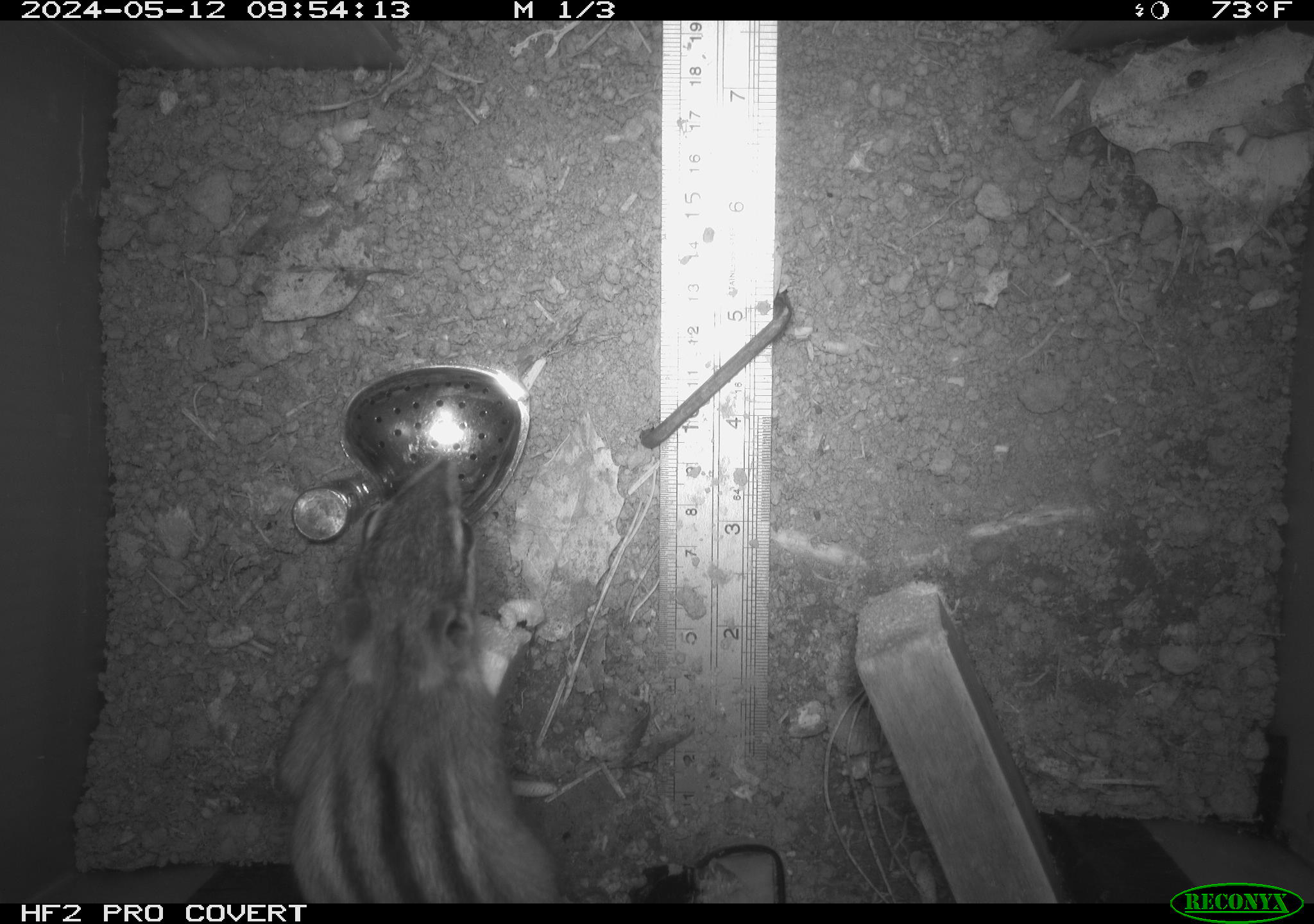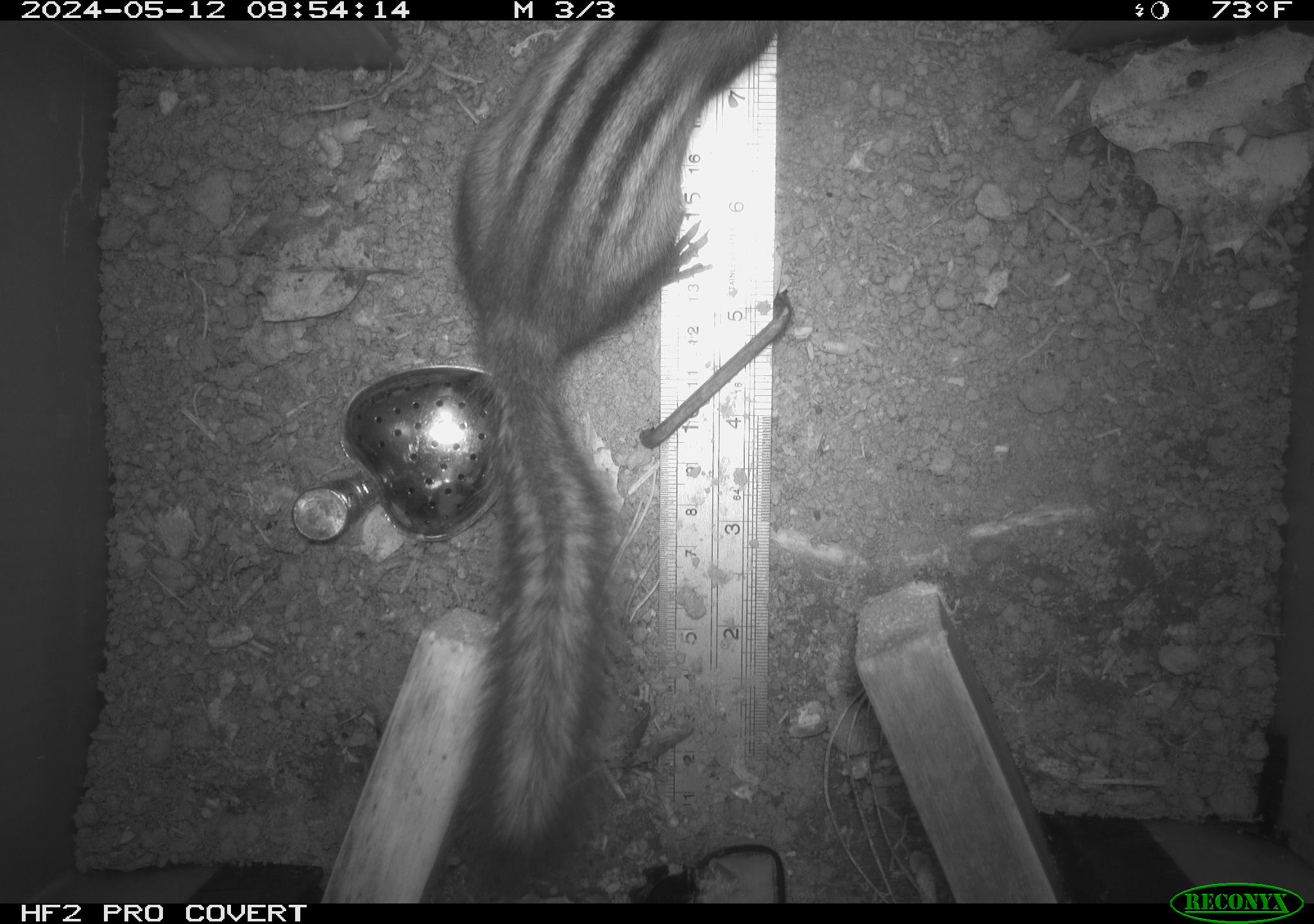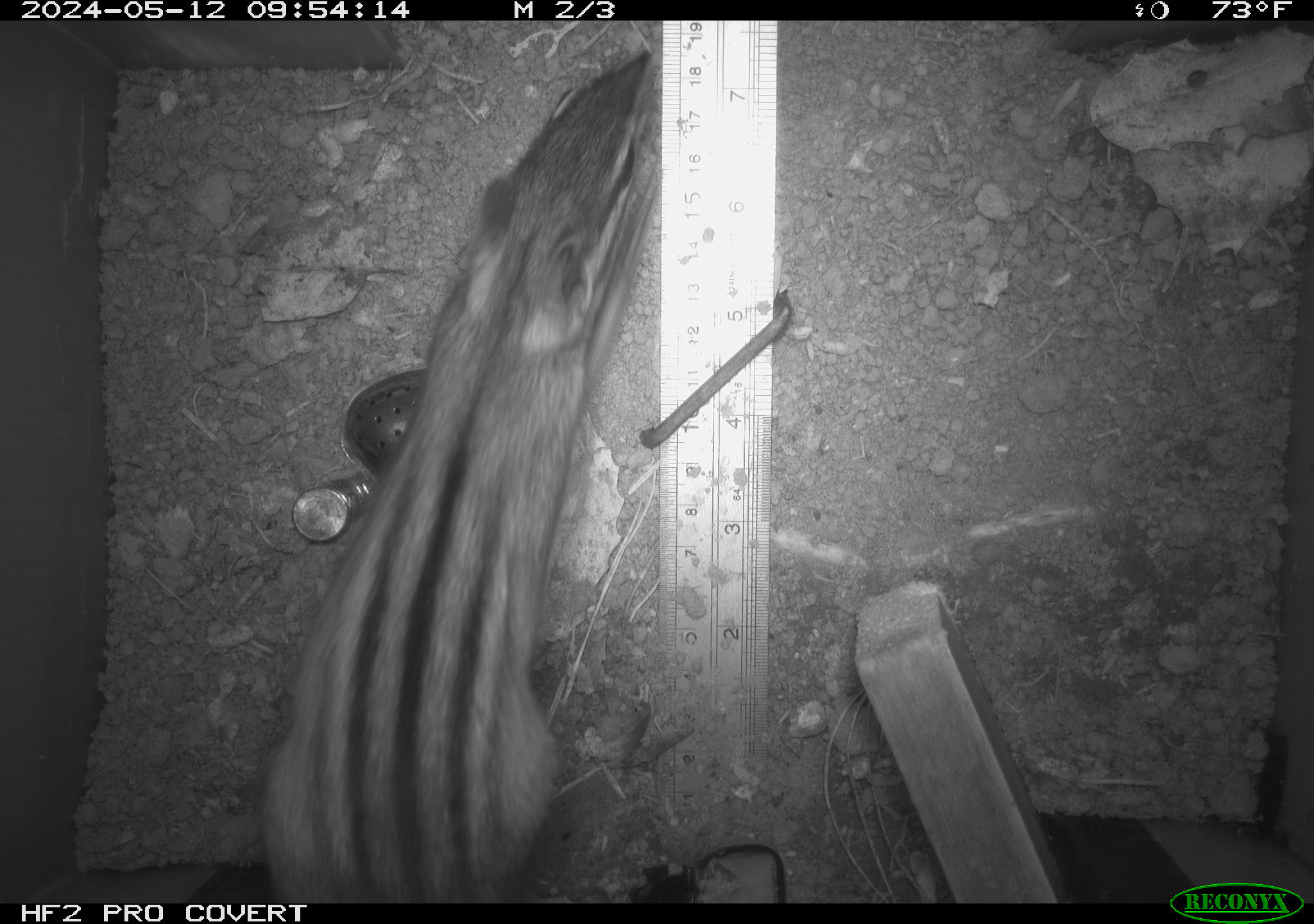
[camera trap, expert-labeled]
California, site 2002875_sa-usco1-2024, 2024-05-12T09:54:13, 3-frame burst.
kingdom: Animalia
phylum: Chordata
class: Mammalia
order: Rodentia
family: Sciuridae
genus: Neotamias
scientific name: Neotamias sonomae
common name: sonoma chipmunk